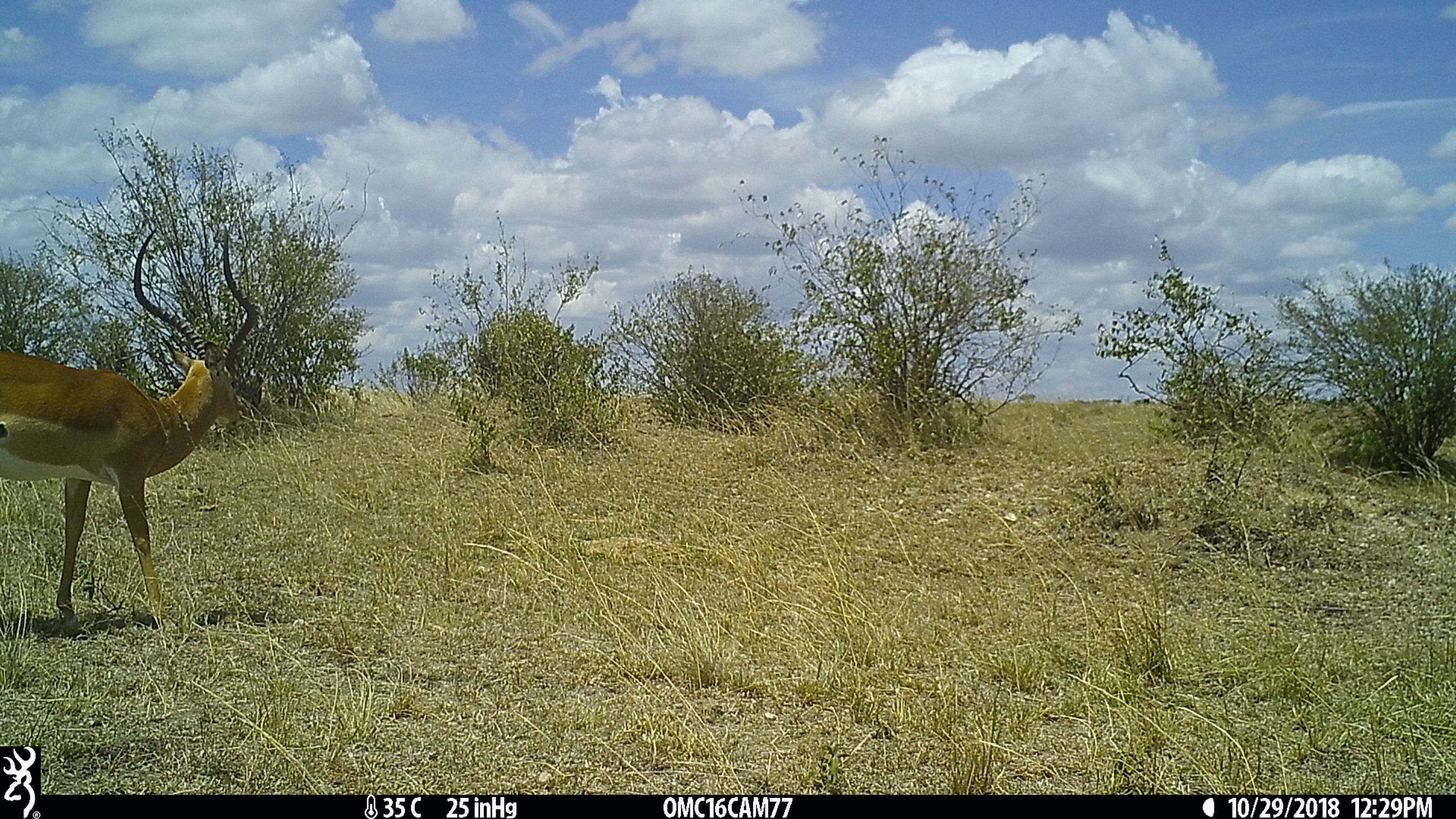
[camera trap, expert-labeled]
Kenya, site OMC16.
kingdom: Animalia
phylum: Chordata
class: Mammalia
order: Artiodactyla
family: Bovidae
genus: Aepyceros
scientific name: Aepyceros melampus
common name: impala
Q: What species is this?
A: Impala (Aepyceros melampus).